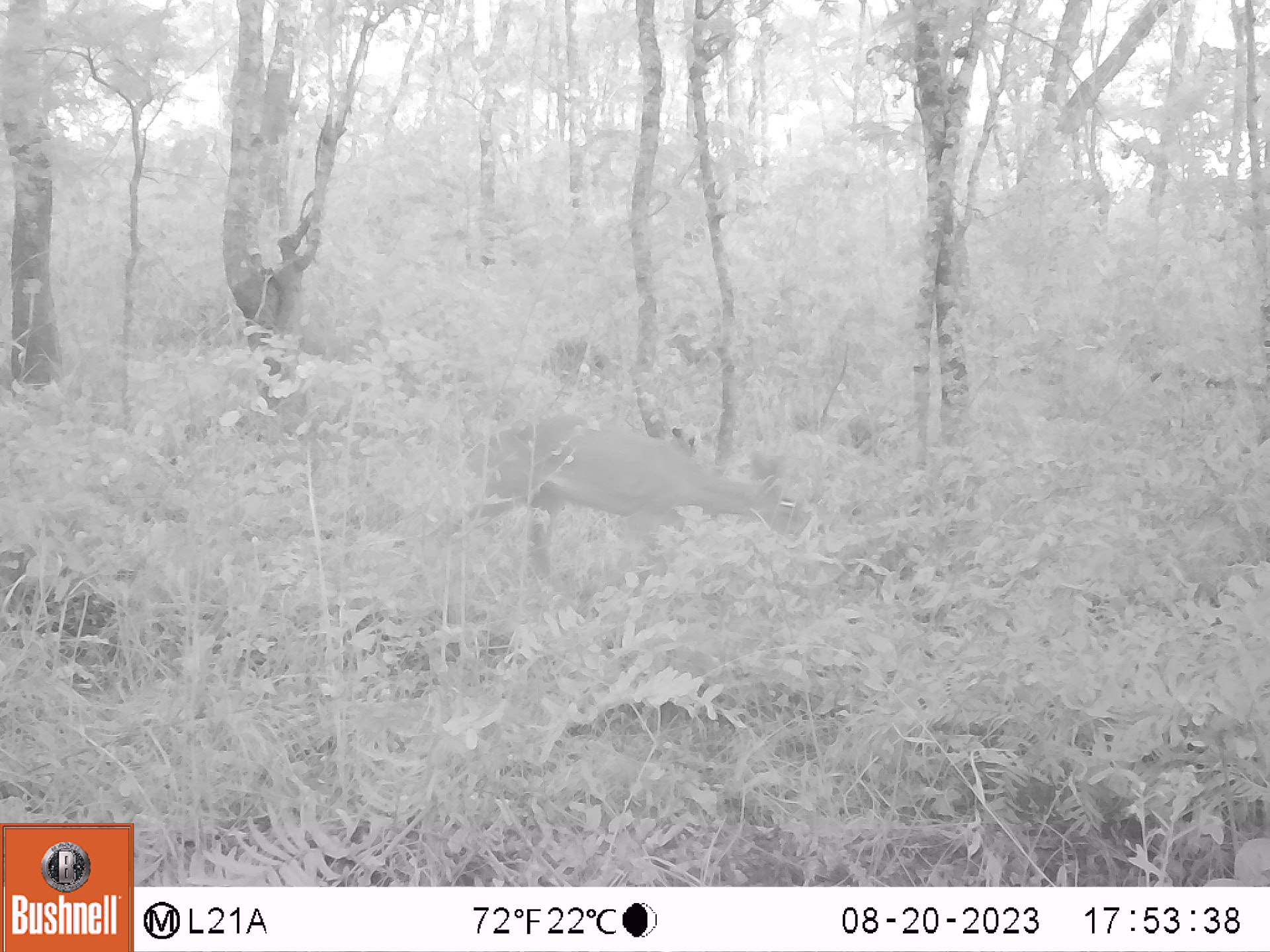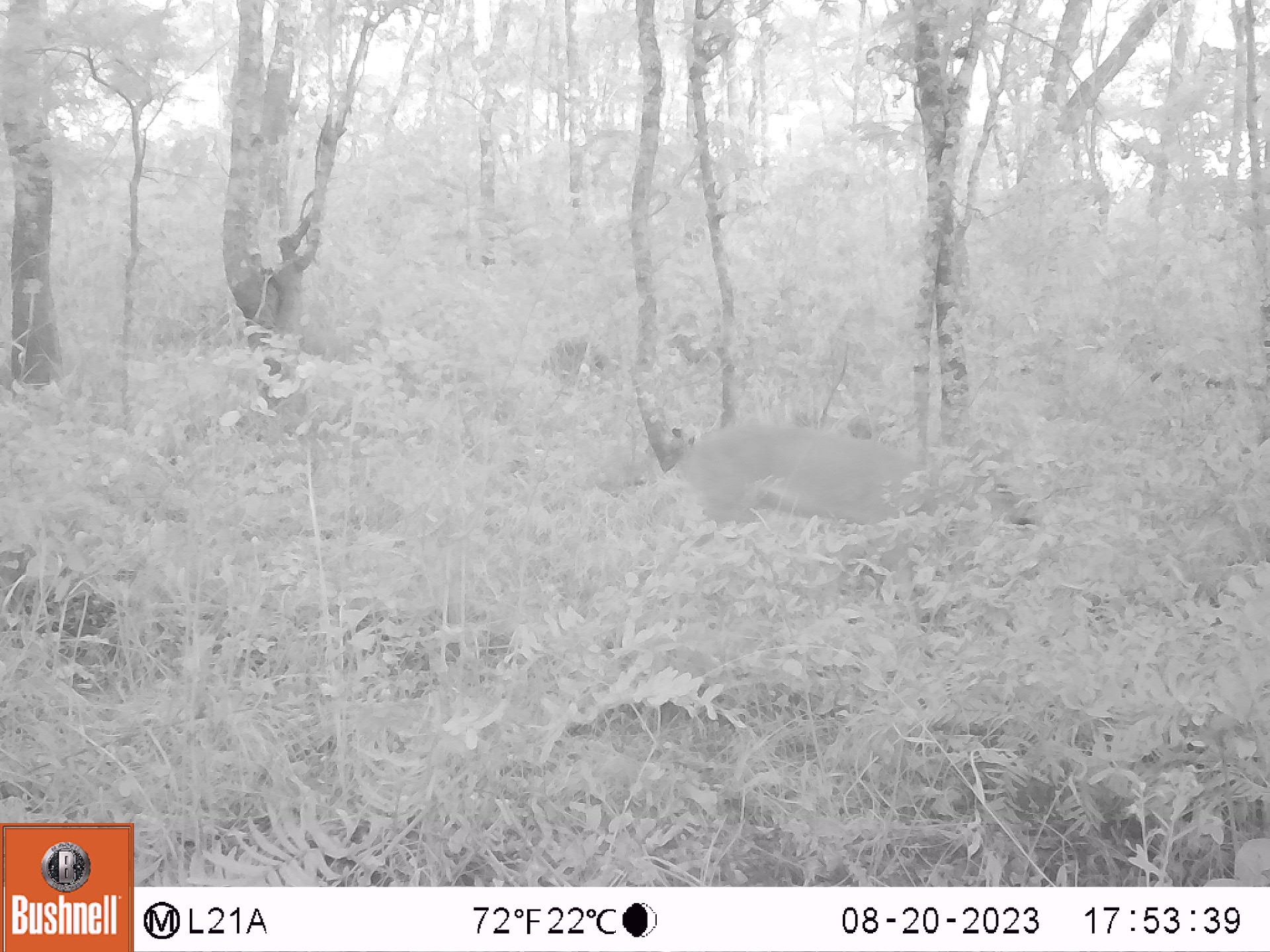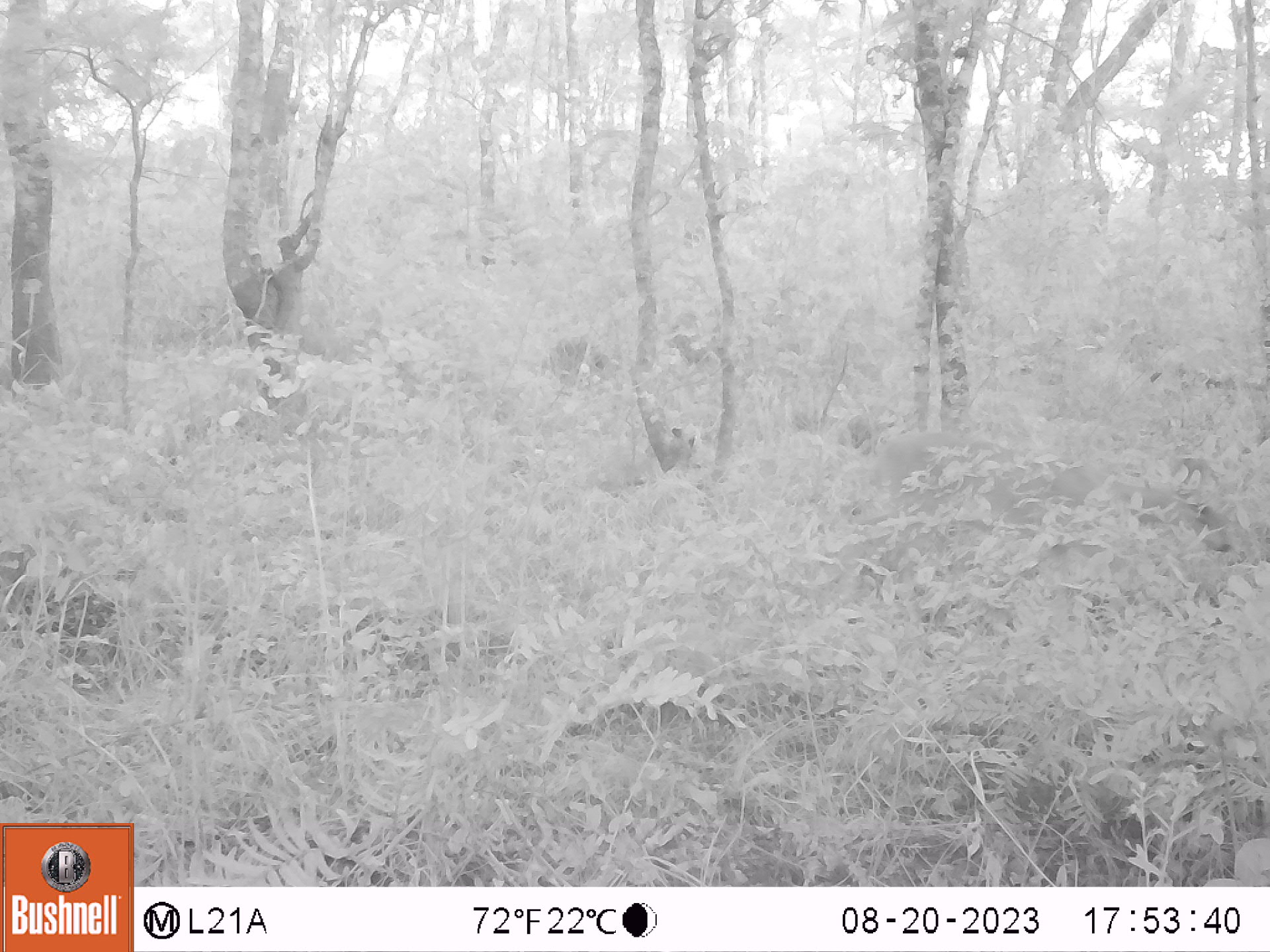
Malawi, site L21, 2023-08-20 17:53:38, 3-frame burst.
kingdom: Animalia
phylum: Chordata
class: Mammalia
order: Artiodactyla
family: Bovidae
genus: Sylvicapra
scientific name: Sylvicapra grimmia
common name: common duiker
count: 1